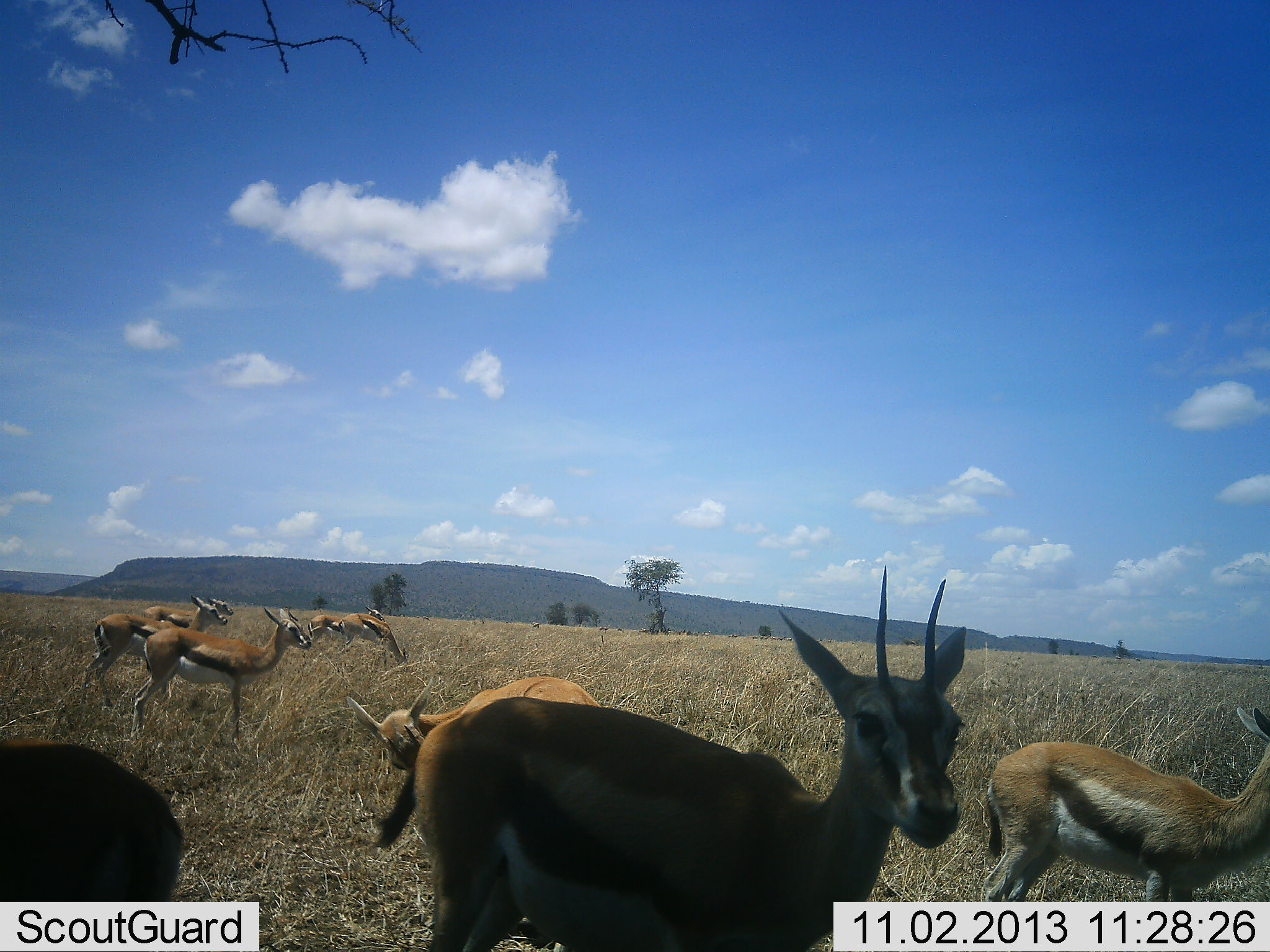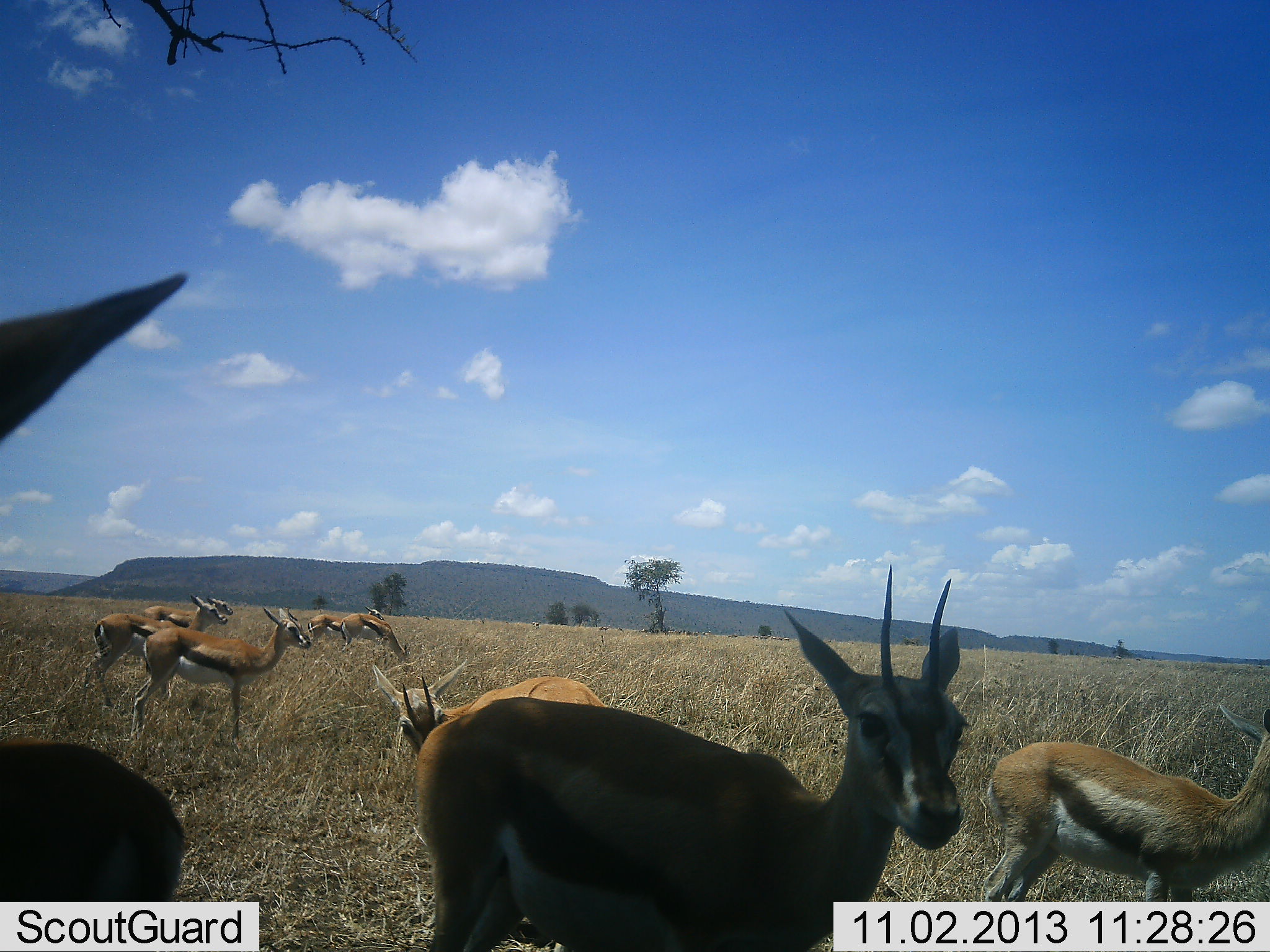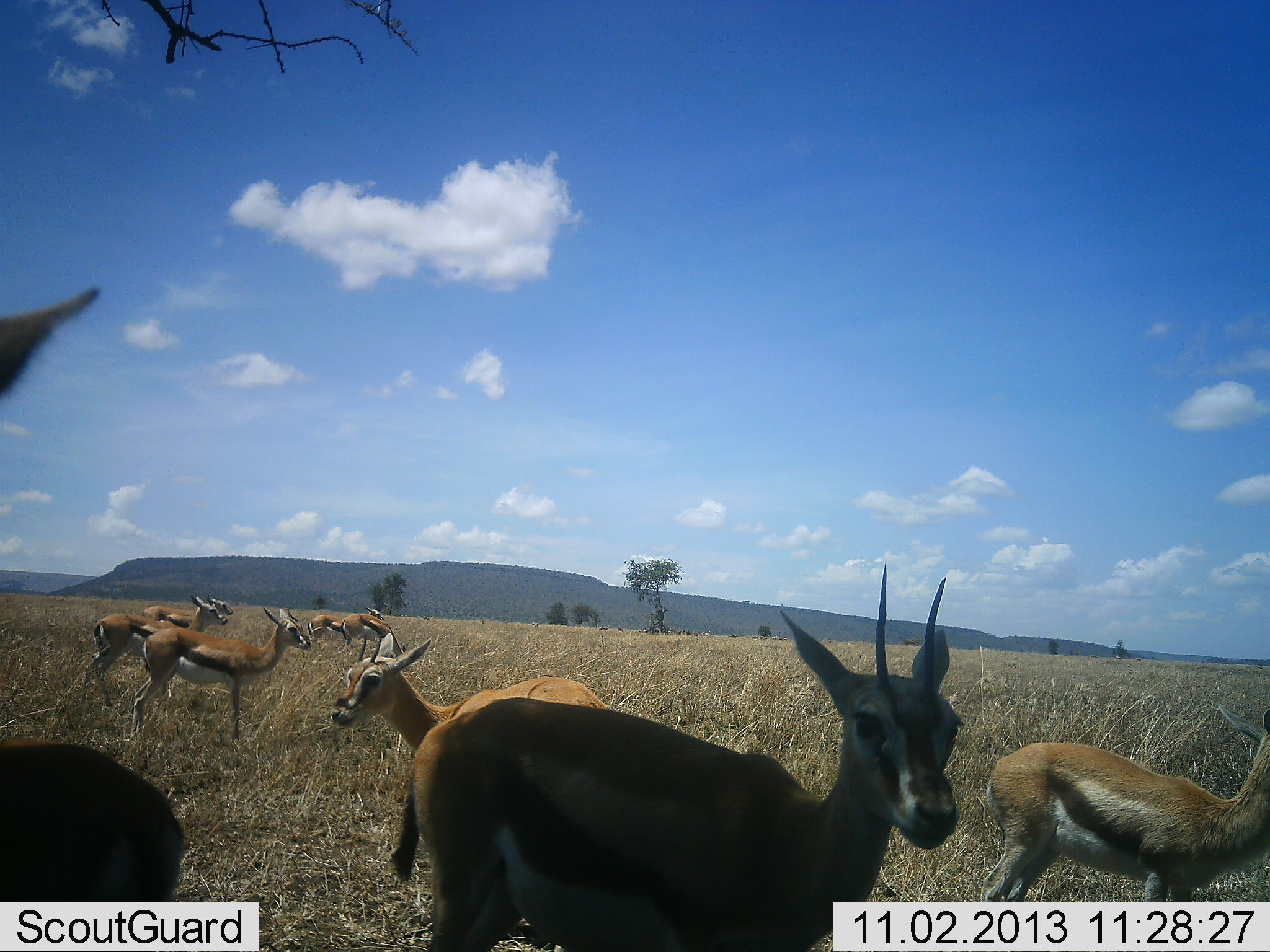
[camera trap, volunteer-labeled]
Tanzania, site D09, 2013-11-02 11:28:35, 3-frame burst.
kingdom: Animalia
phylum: Chordata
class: Mammalia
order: Artiodactyla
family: Bovidae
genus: Eudorcas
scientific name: Eudorcas thomsonii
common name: thomson's gazelle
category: gazellethomsons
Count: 9.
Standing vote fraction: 100%.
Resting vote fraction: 10%.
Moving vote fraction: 10%.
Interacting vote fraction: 0%.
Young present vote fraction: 0%.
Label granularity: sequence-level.